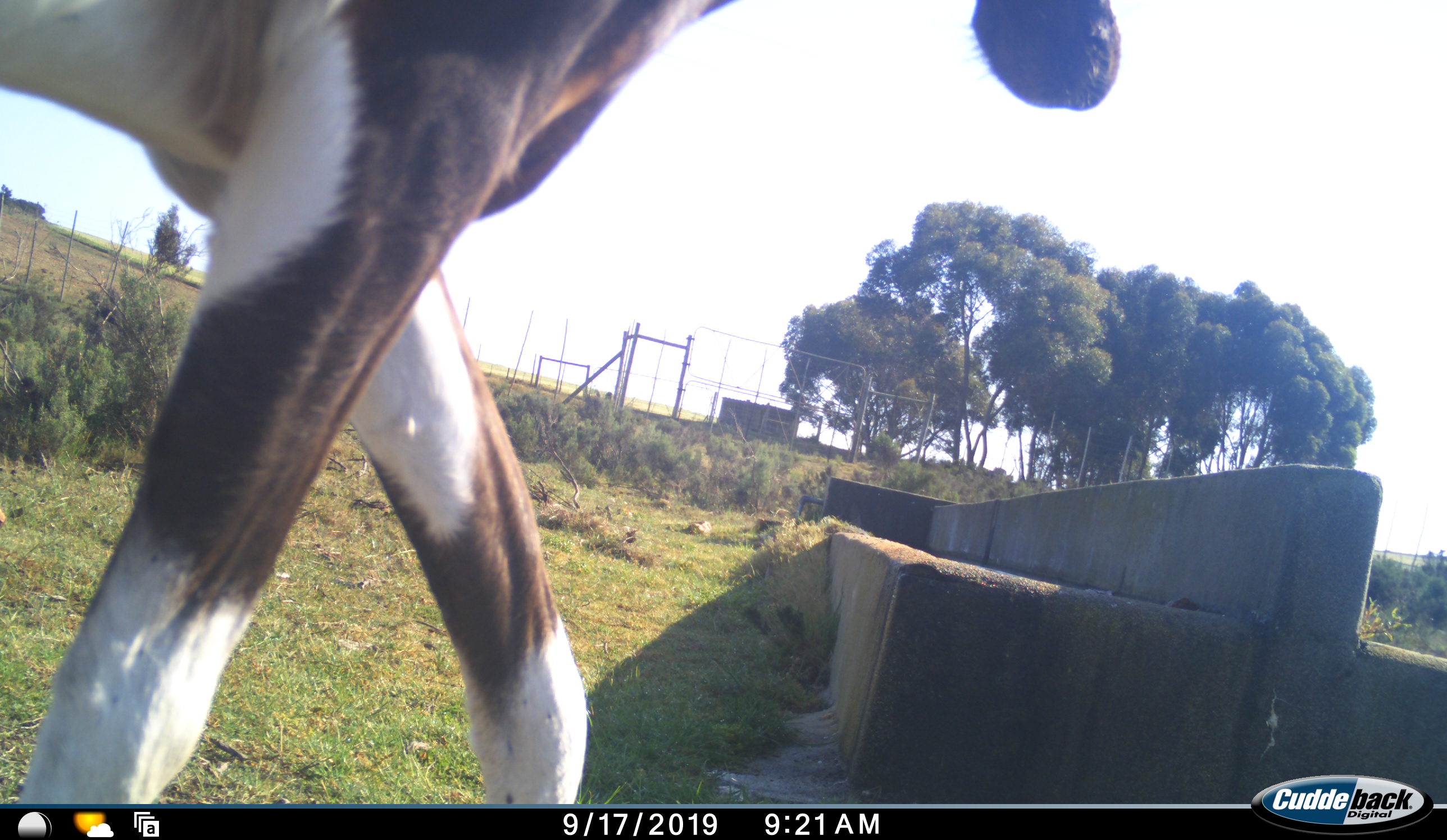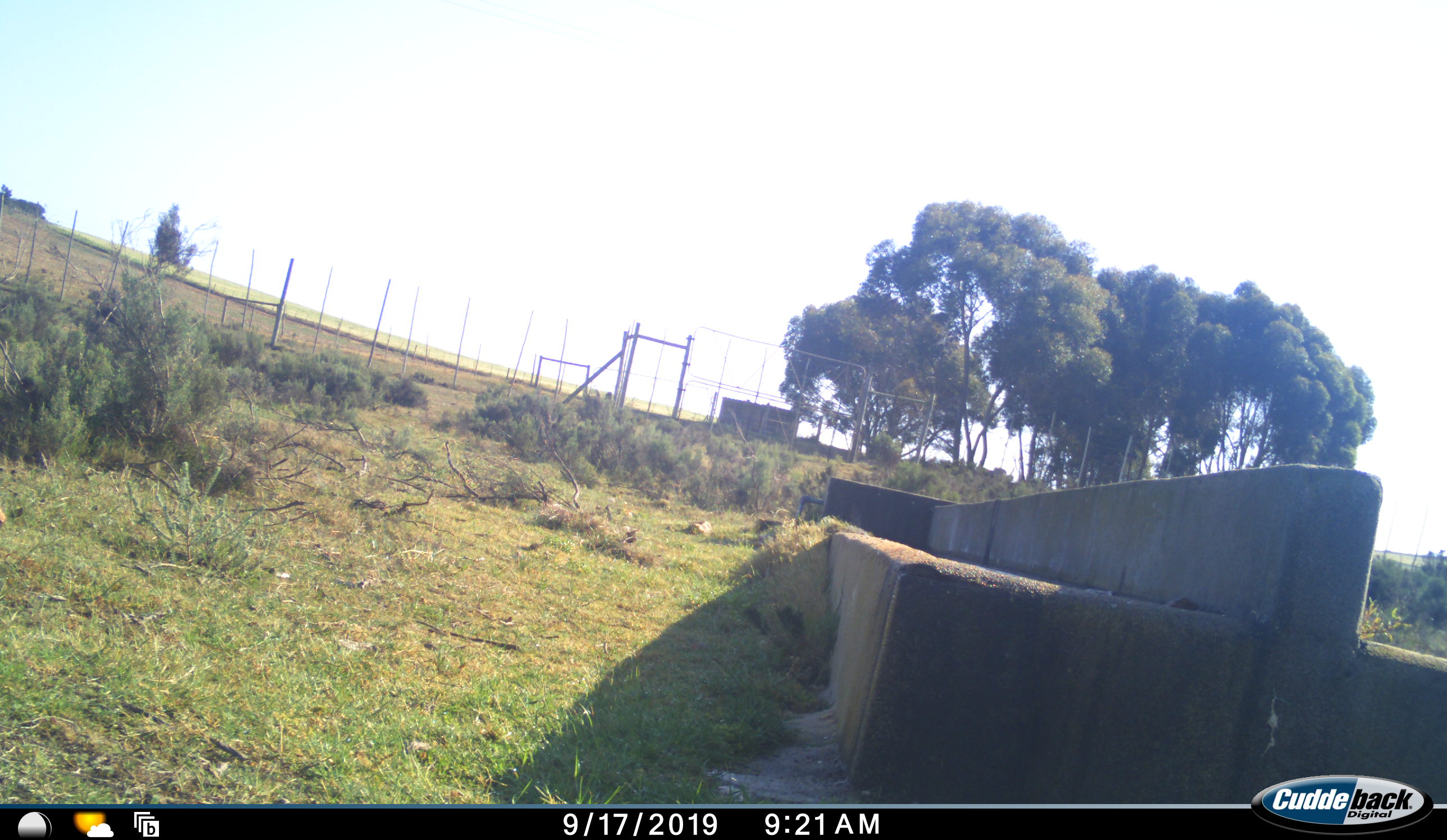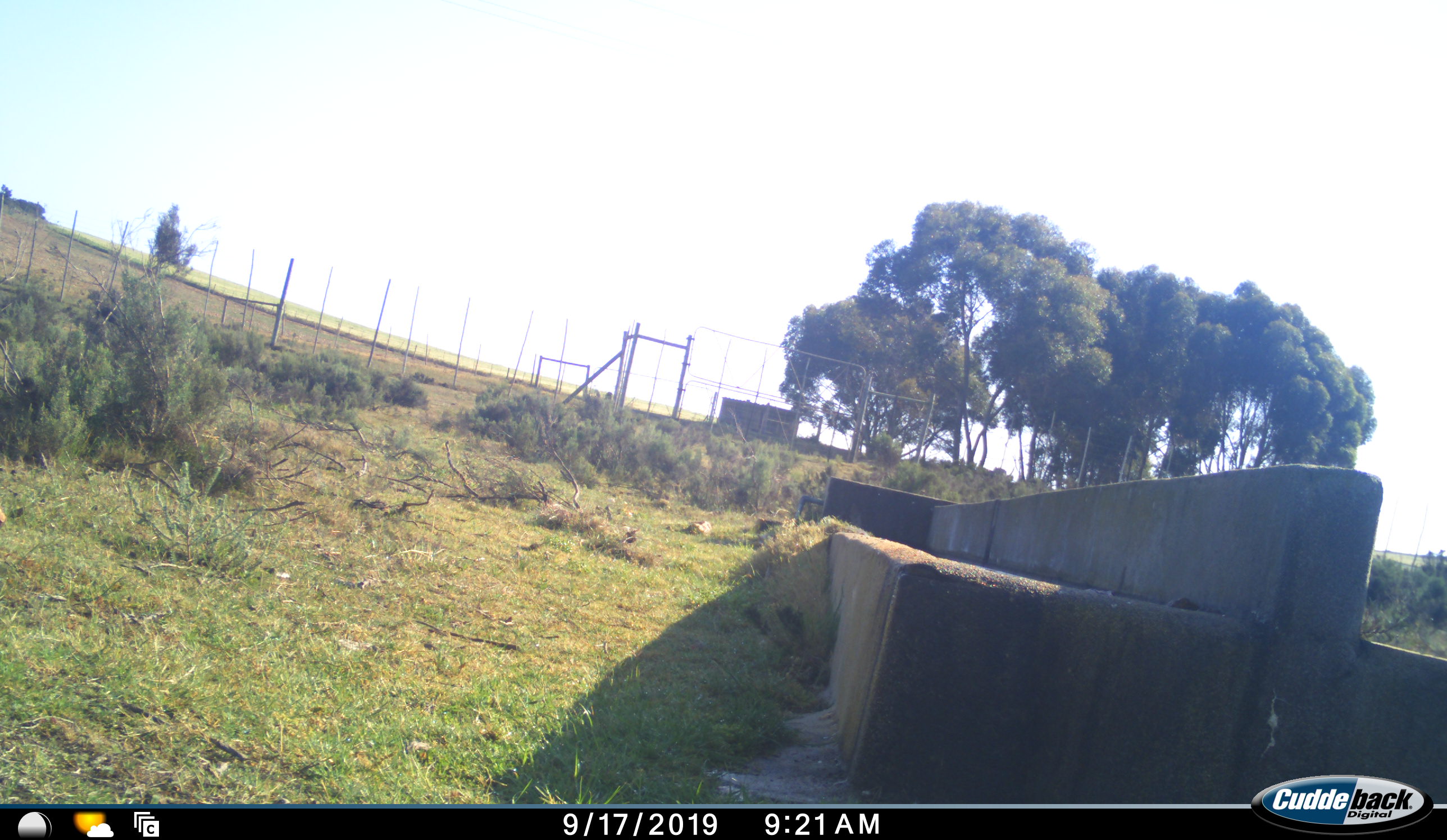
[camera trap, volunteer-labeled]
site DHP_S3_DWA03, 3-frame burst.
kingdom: Animalia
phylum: Chordata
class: Mammalia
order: Artiodactyla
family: Bovidae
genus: Damaliscus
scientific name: Damaliscus pygargus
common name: bontebok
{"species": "bontebok (Damaliscus pygargus)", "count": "1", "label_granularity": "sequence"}